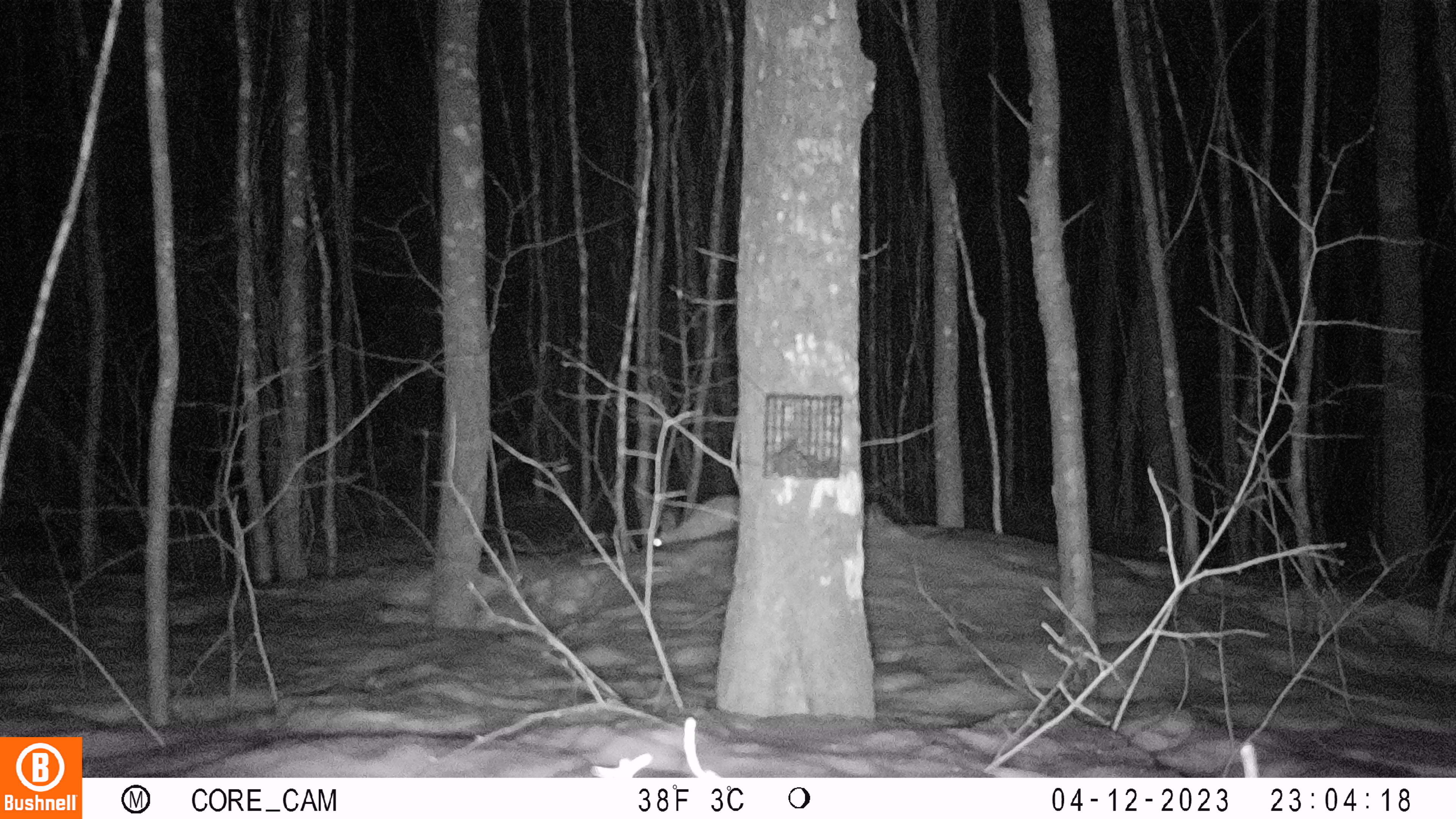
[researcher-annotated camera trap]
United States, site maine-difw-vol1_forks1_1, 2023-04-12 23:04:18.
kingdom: Animalia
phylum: Chordata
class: Mammalia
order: Lagomorpha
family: Leporidae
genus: Lepus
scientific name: Lepus americanus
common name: snowshoe hare